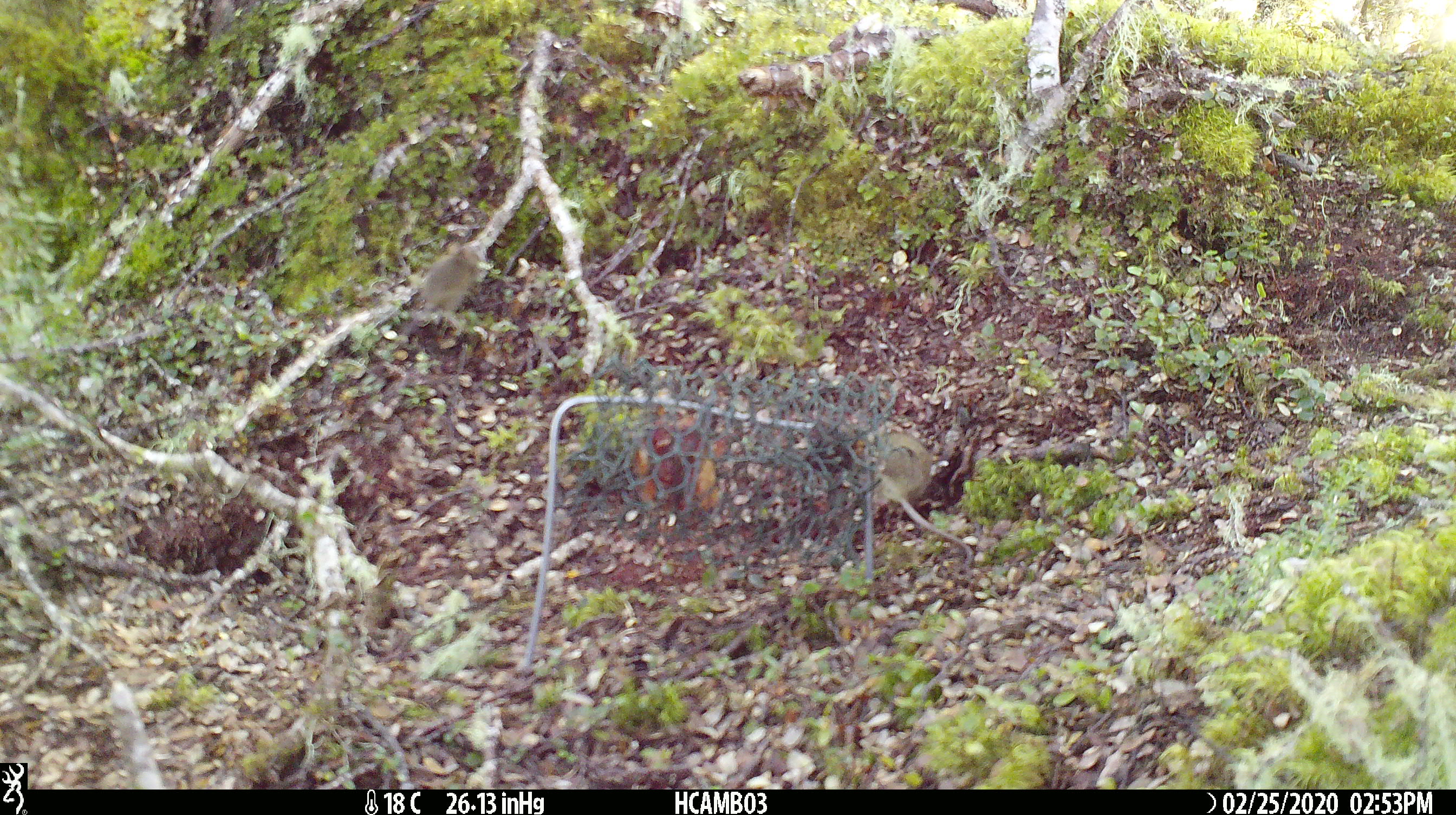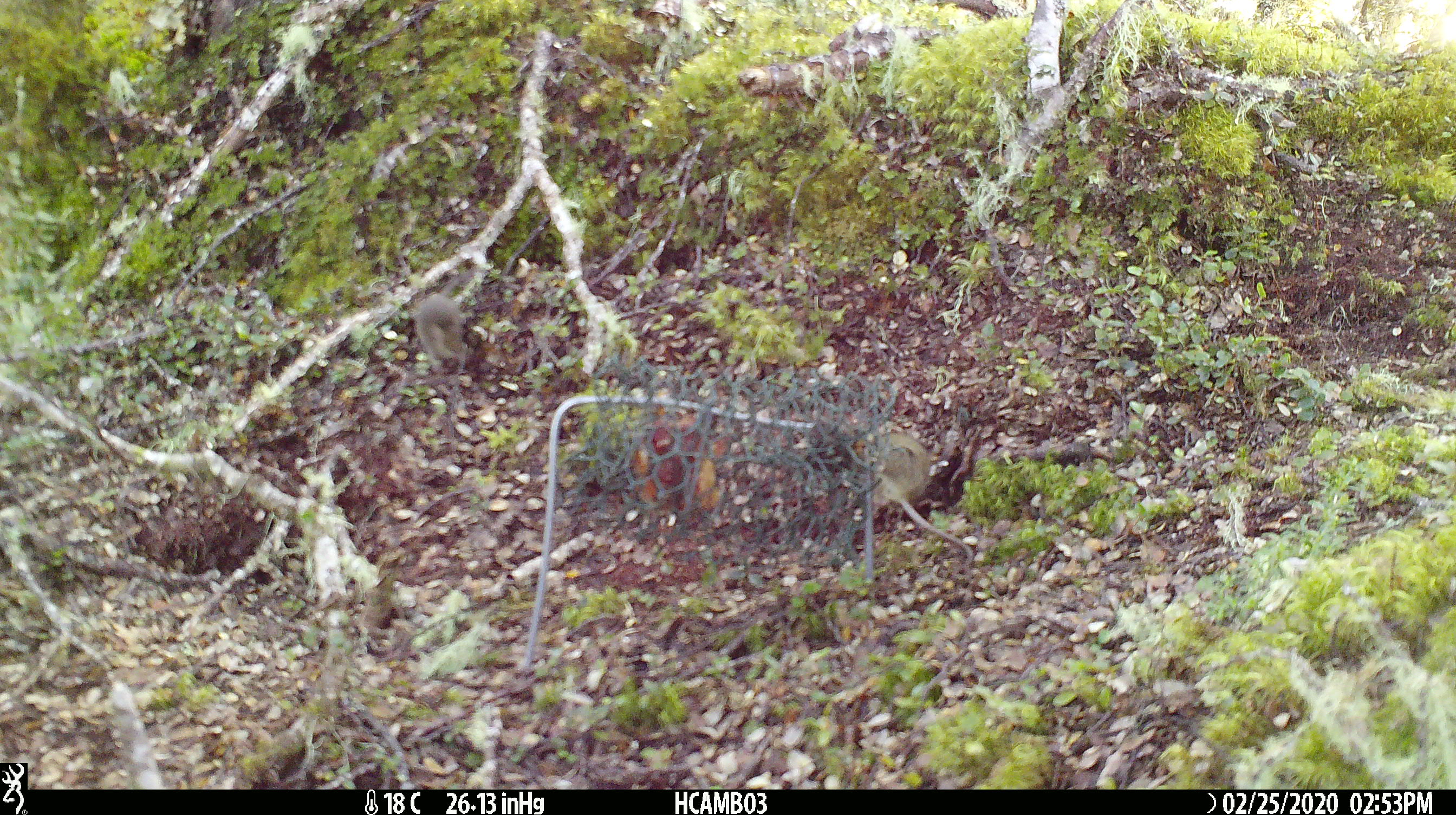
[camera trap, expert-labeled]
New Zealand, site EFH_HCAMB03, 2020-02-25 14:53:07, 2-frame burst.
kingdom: Animalia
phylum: Chordata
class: Mammalia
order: Rodentia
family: Muridae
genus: Mus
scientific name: Mus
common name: mouse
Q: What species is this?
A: Mouse (Mus).